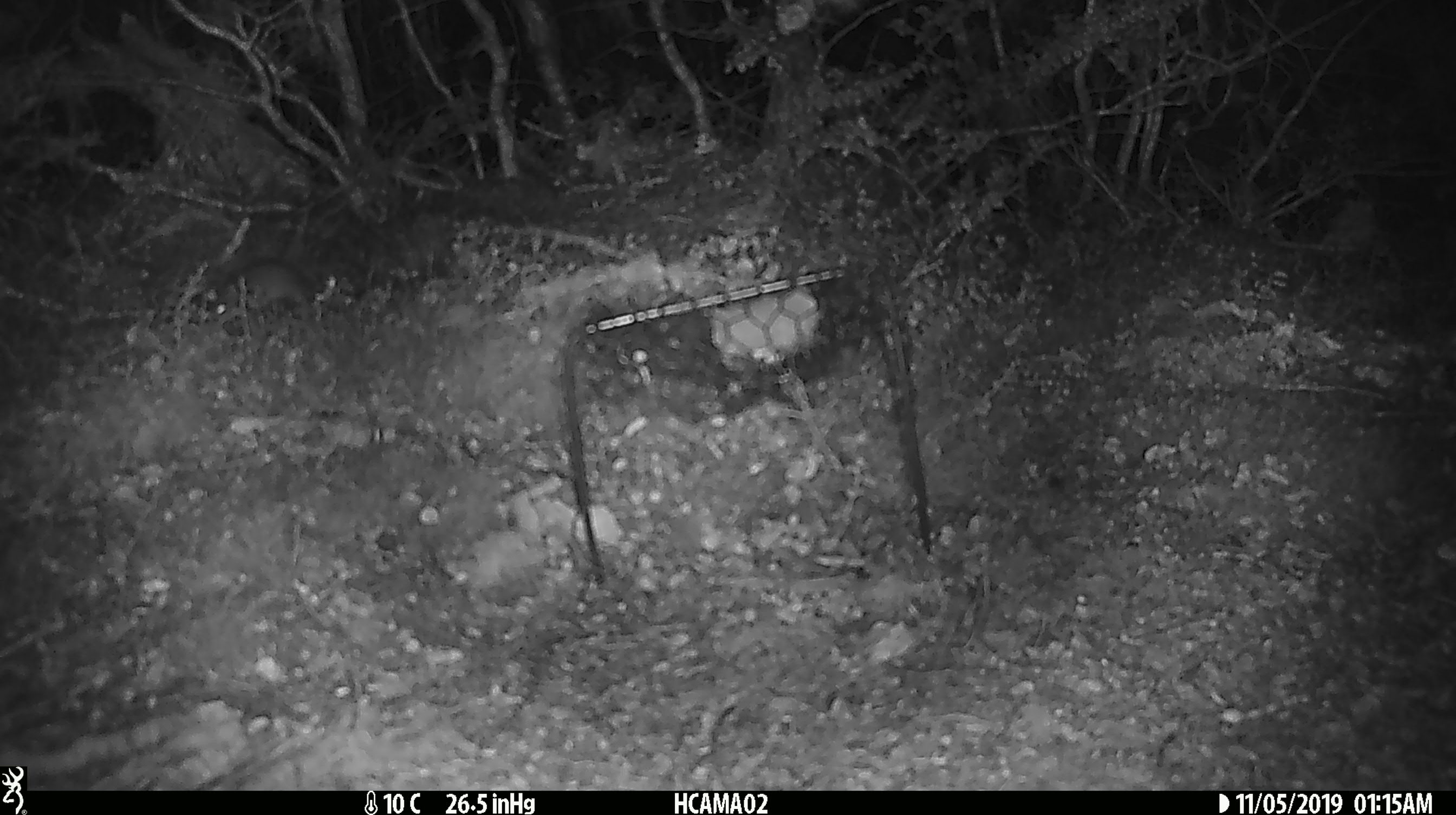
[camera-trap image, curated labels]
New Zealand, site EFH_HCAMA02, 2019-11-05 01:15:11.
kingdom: Animalia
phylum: Chordata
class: Mammalia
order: Rodentia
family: Muridae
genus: Mus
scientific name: Mus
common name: mouse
Mouse (Mus).